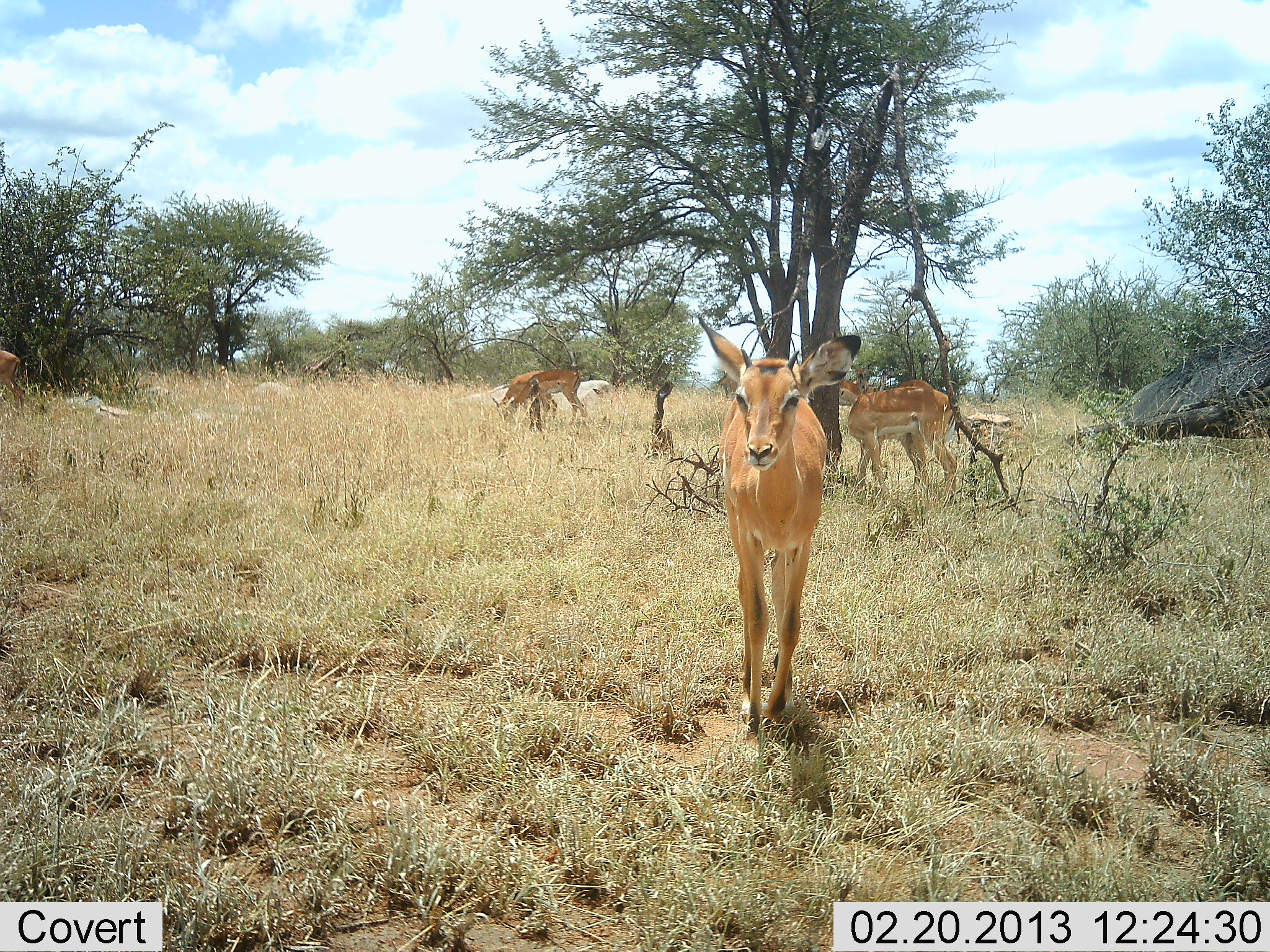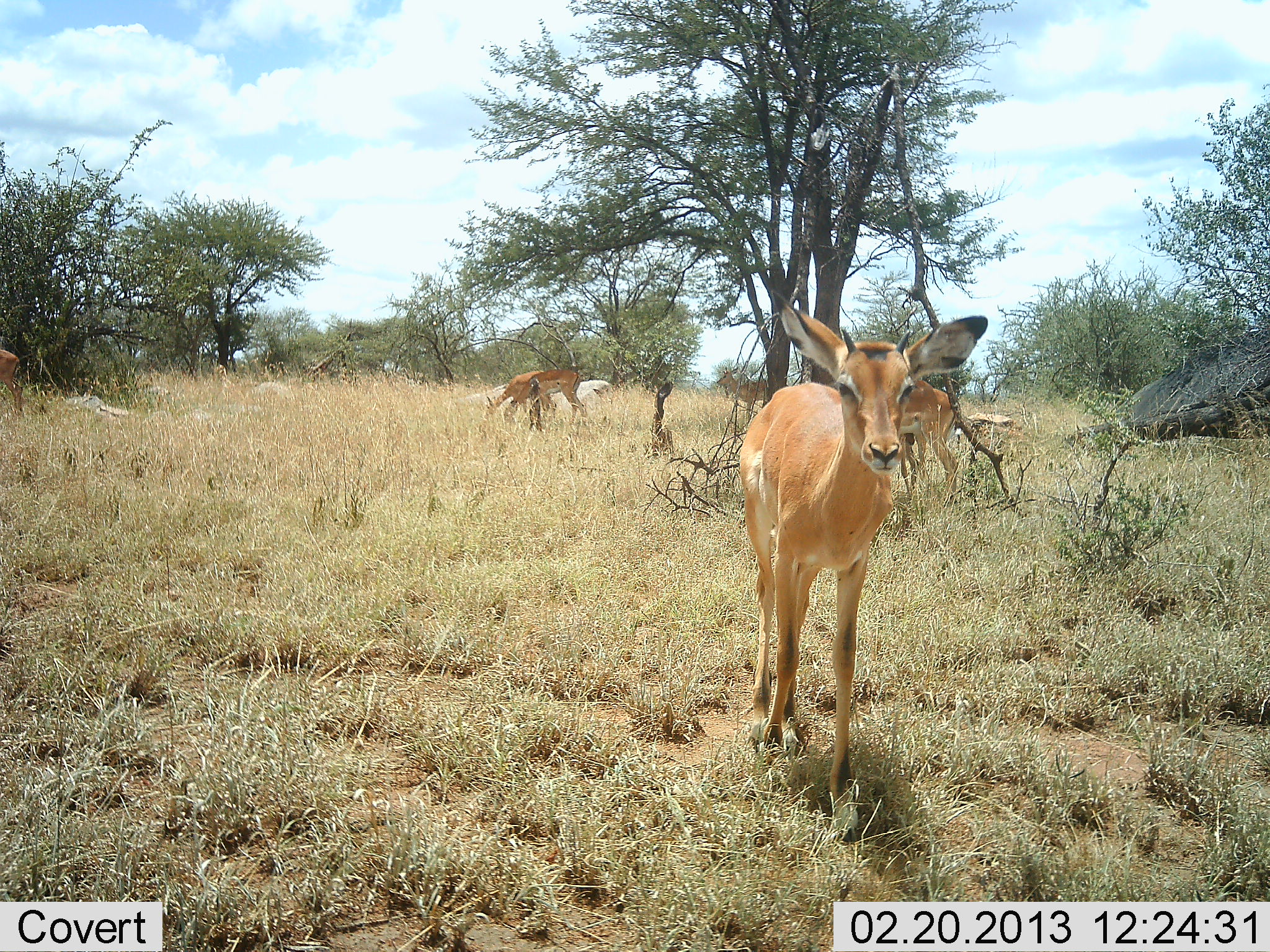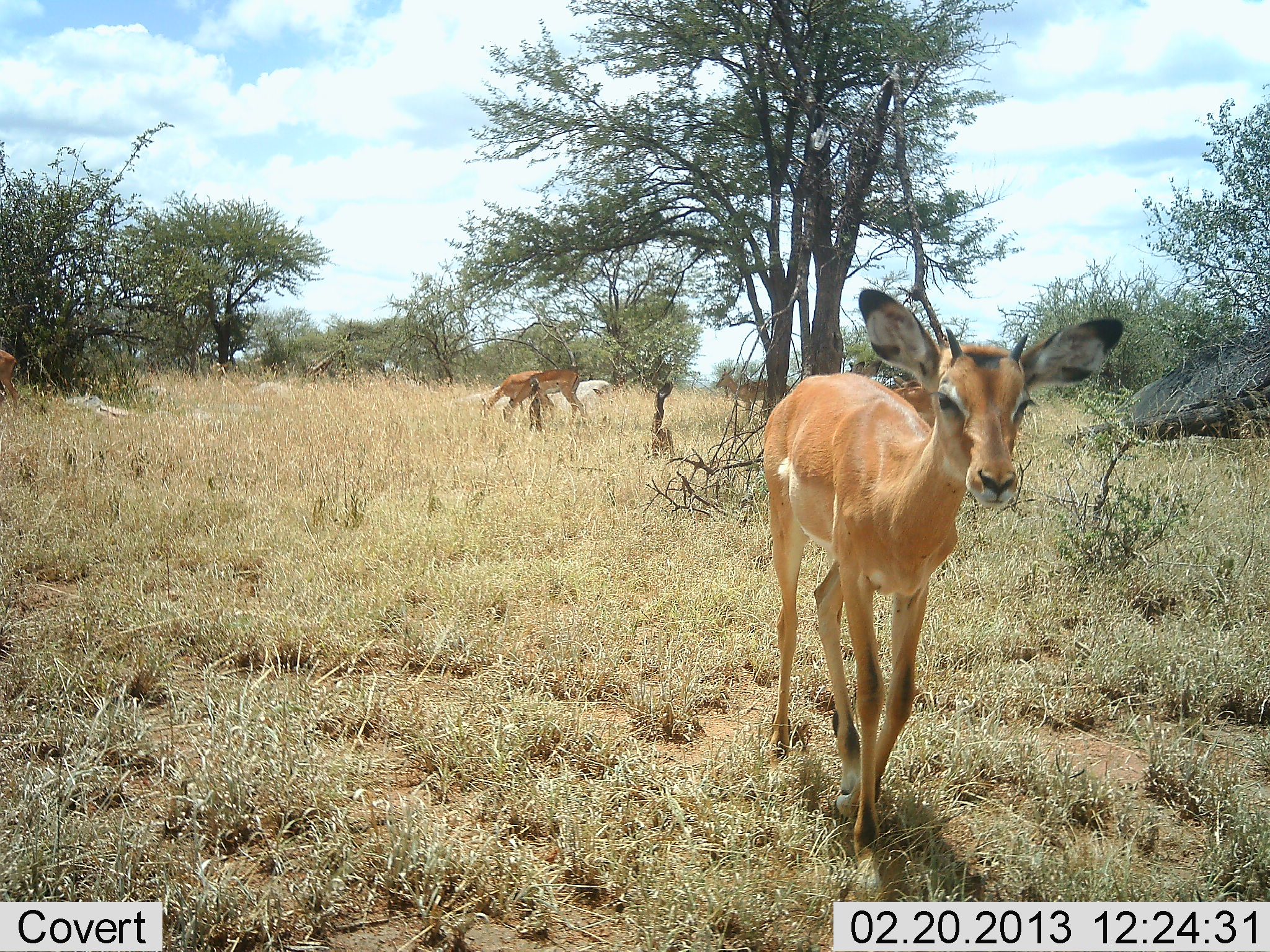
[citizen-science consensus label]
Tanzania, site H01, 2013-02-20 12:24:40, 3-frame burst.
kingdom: Animalia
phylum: Chordata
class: Mammalia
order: Artiodactyla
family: Bovidae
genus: Aepyceros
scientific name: Aepyceros melampus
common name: impala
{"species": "impala (Aepyceros melampus)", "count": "5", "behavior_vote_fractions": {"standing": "31%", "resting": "0%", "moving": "100%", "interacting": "6%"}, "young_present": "25%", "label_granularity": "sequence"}